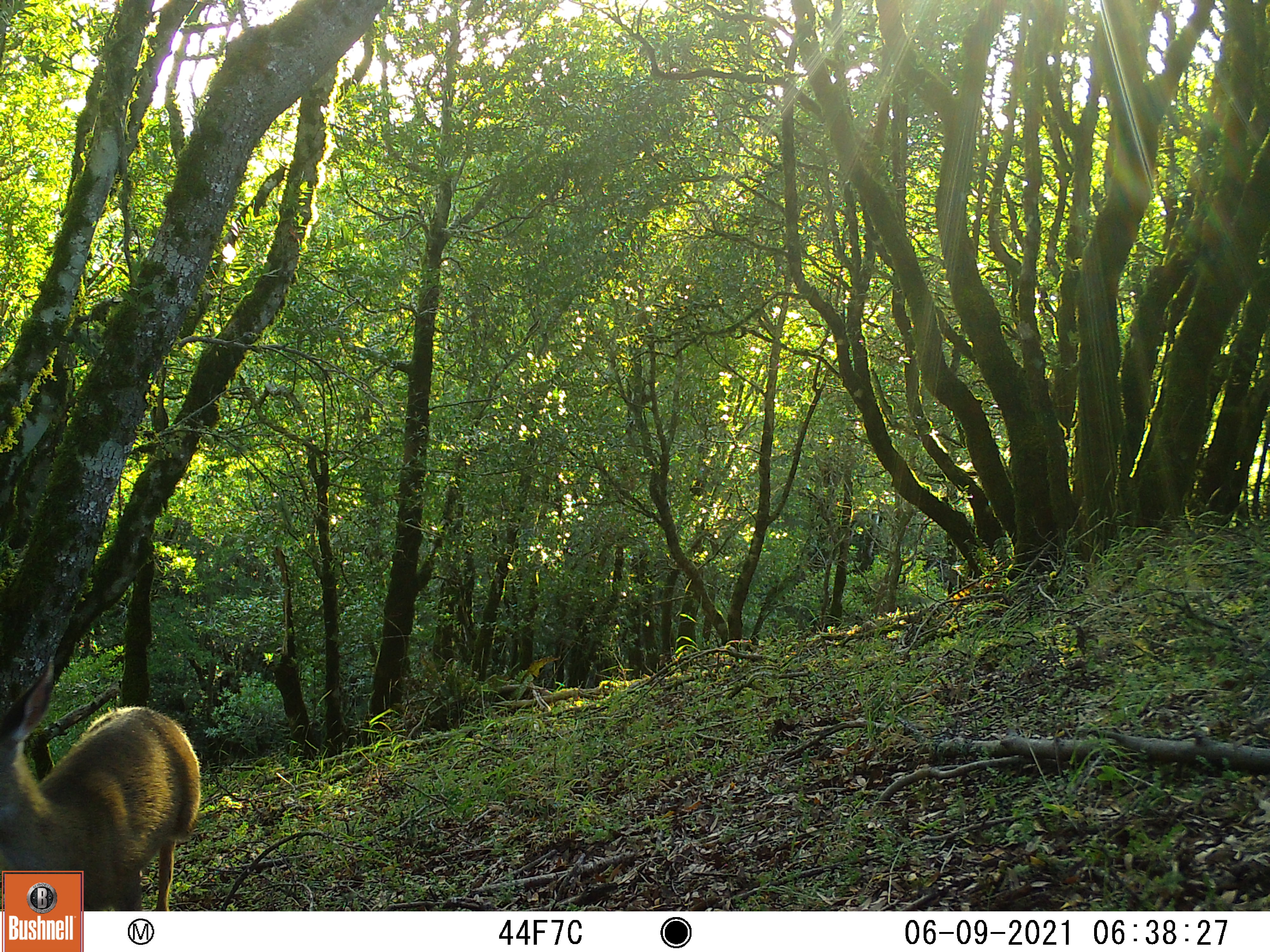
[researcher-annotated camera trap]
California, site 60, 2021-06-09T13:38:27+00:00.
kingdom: Animalia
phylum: Chordata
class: Mammalia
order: Artiodactyla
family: Cervidae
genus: Odocoileus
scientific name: Odocoileus hemionus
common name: mule deer